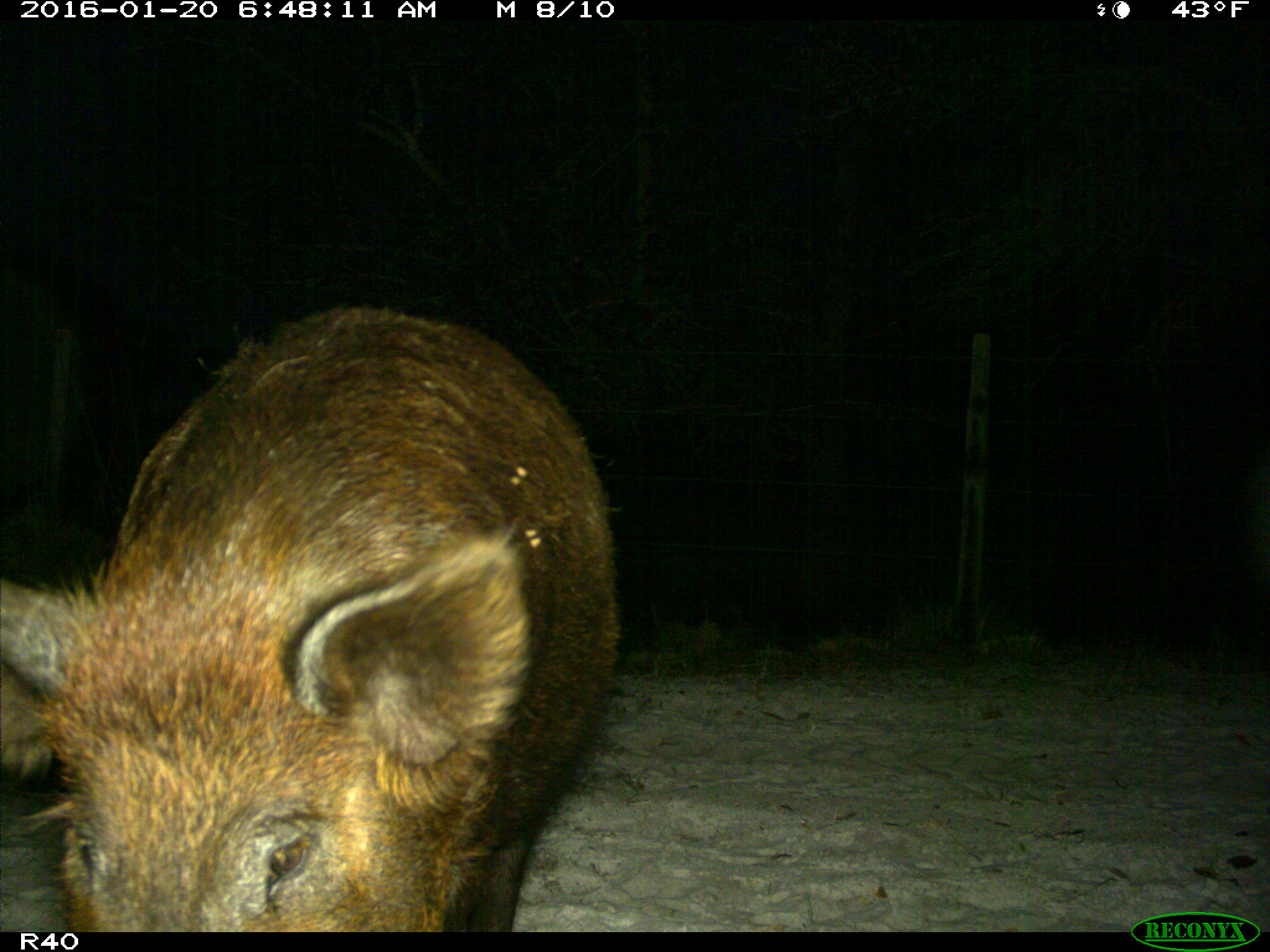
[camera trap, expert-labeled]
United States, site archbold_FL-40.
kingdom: Animalia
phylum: Chordata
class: Mammalia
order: Artiodactyla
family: Suidae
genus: Sus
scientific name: Sus scrofa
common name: wild boar